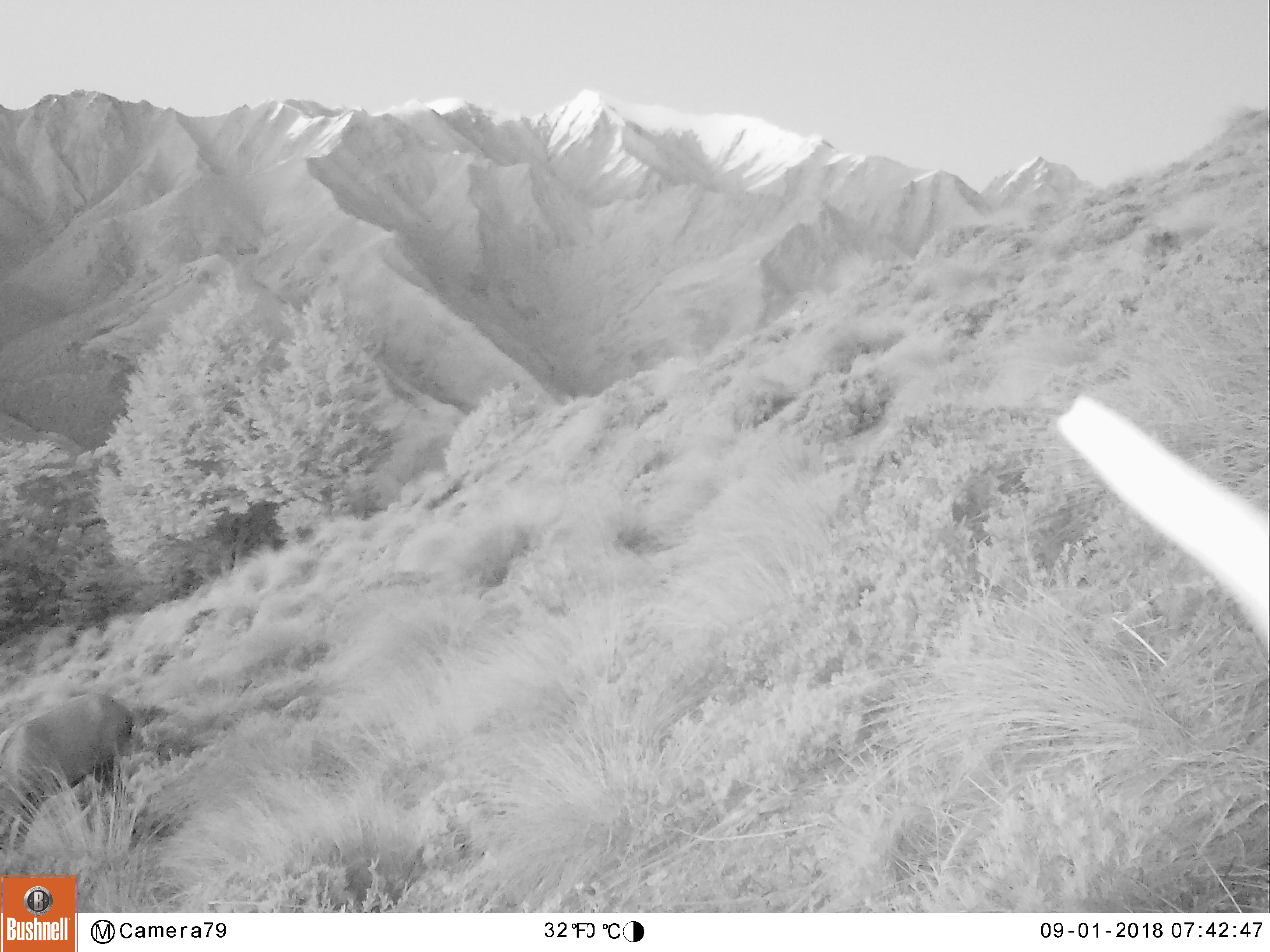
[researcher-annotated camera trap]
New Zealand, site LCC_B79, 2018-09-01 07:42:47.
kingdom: Animalia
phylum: Chordata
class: Mammalia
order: Artiodactyla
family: Cervidae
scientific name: Cervidae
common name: deer